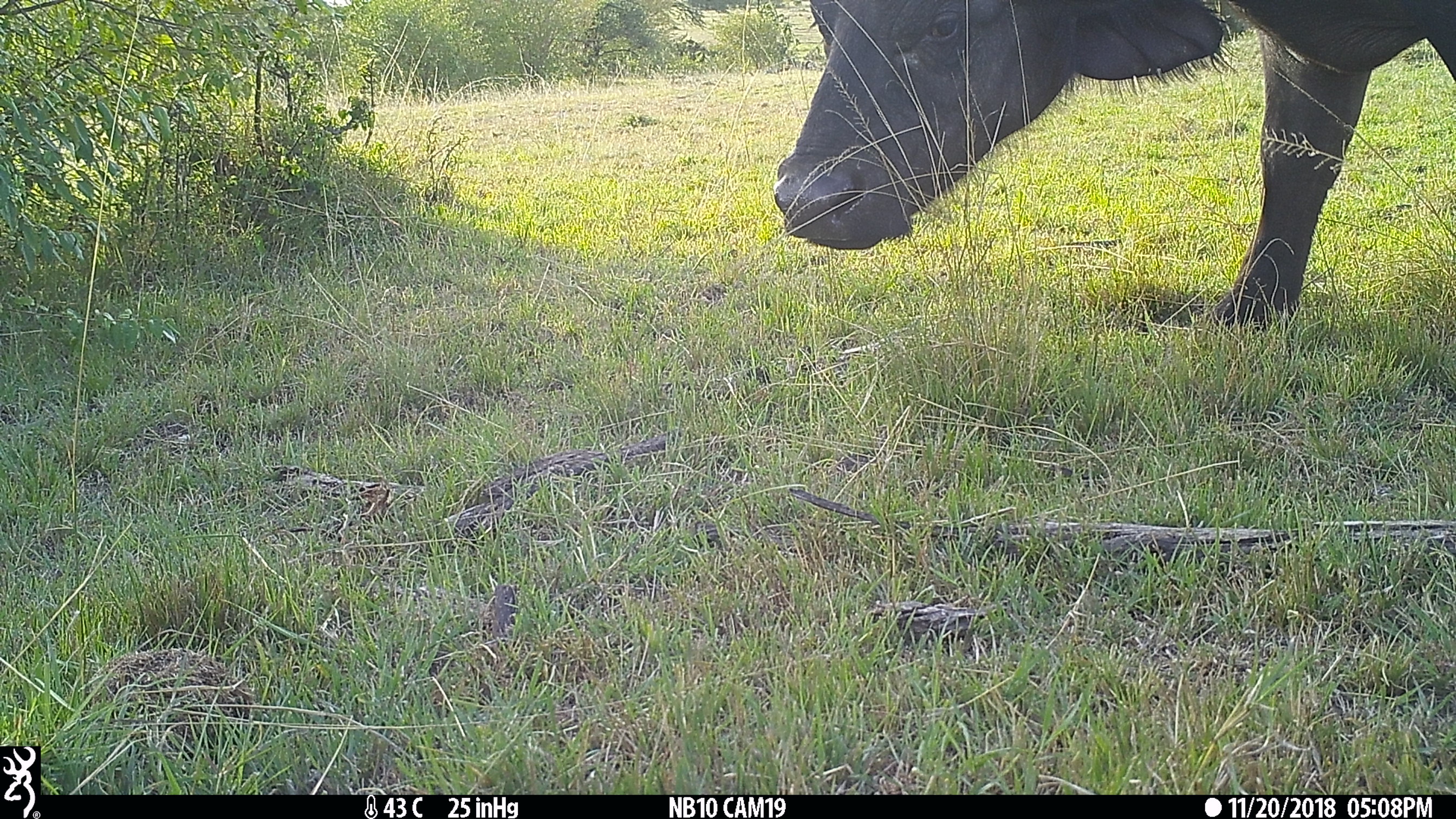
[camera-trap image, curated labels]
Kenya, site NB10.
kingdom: Animalia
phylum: Chordata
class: Mammalia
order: Artiodactyla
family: Bovidae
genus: Syncerus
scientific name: Syncerus caffer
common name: buffalo